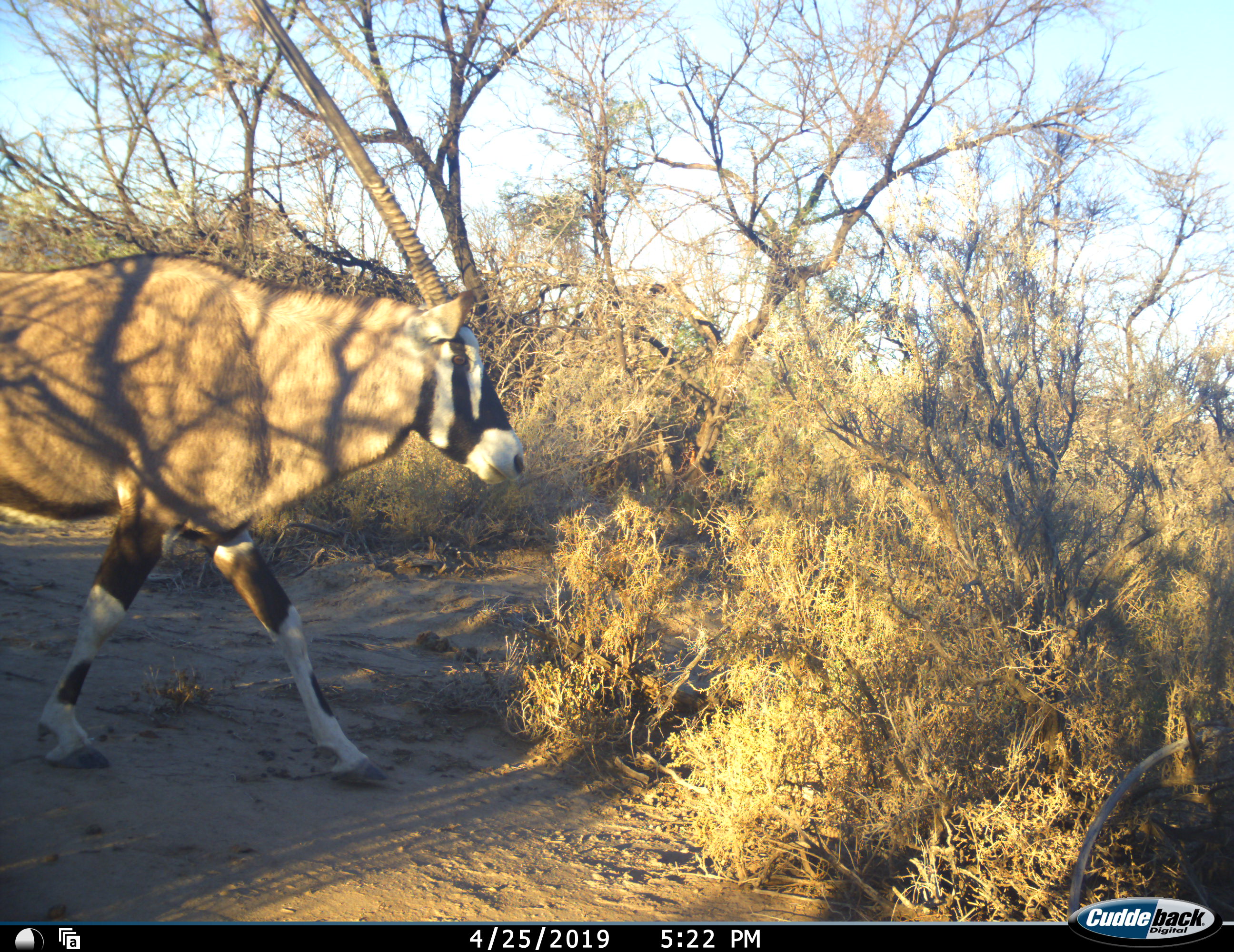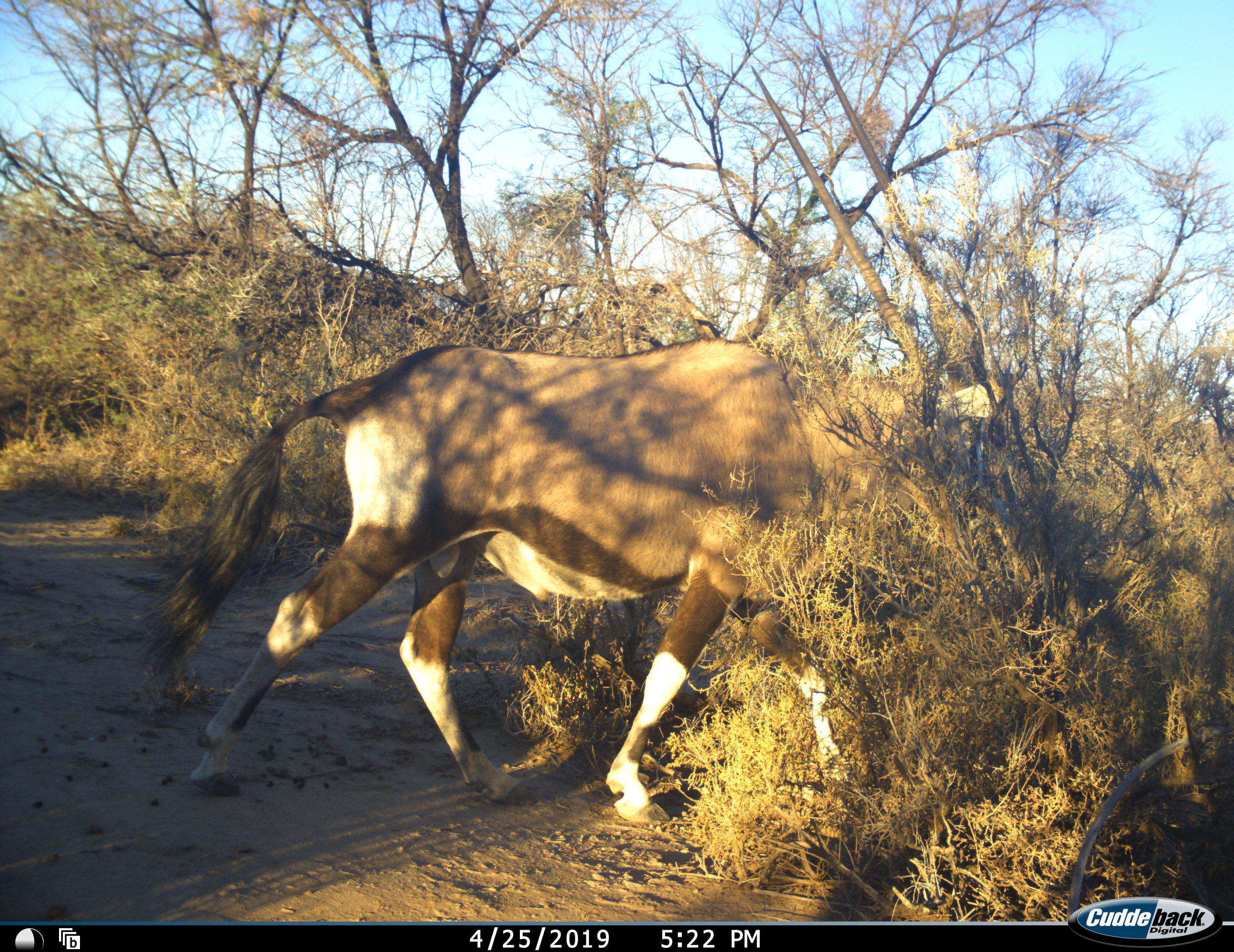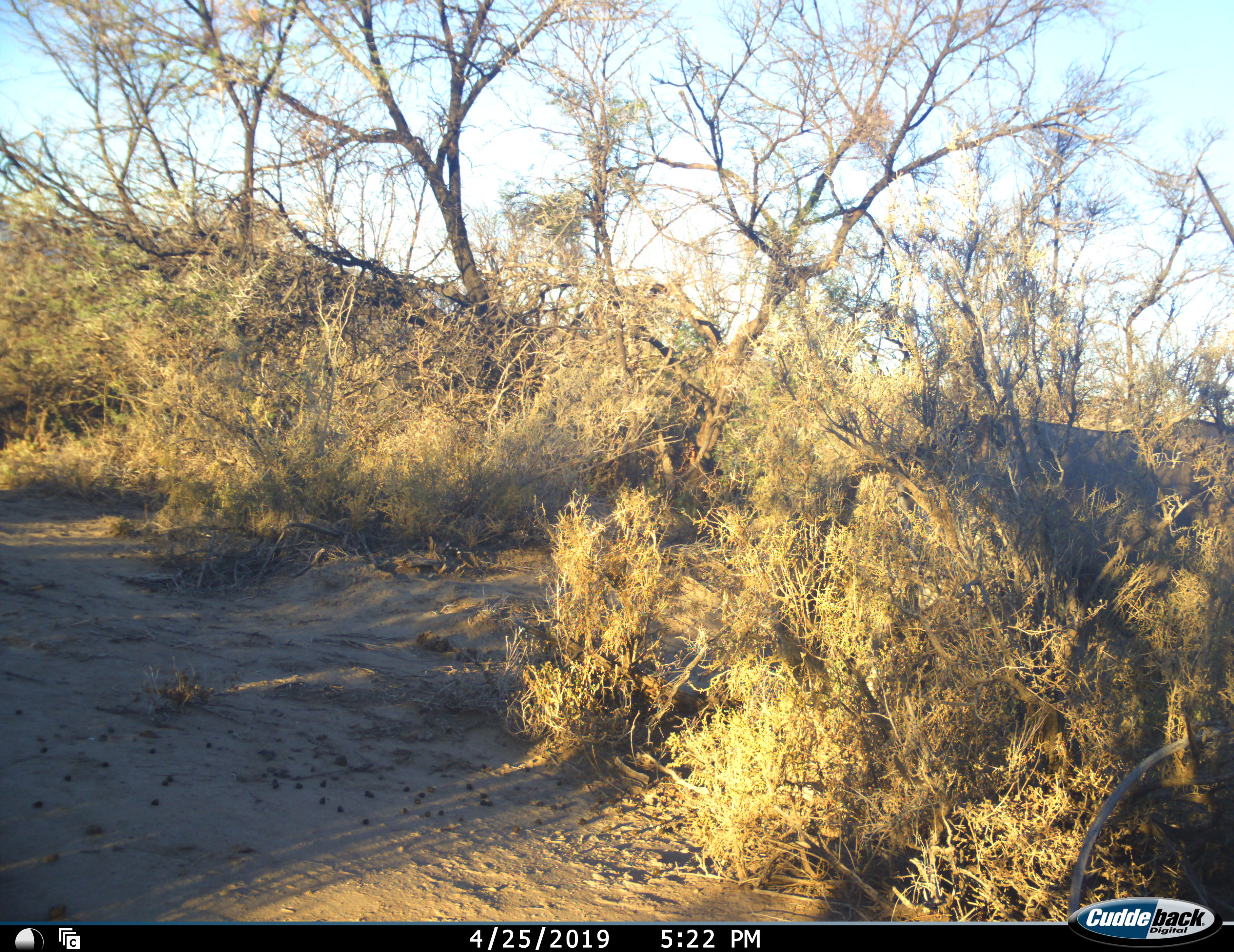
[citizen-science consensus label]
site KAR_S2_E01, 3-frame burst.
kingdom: Animalia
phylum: Chordata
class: Mammalia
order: Artiodactyla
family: Bovidae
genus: Oryx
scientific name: Oryx gazella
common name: gemsbok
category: oryx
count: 1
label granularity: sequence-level